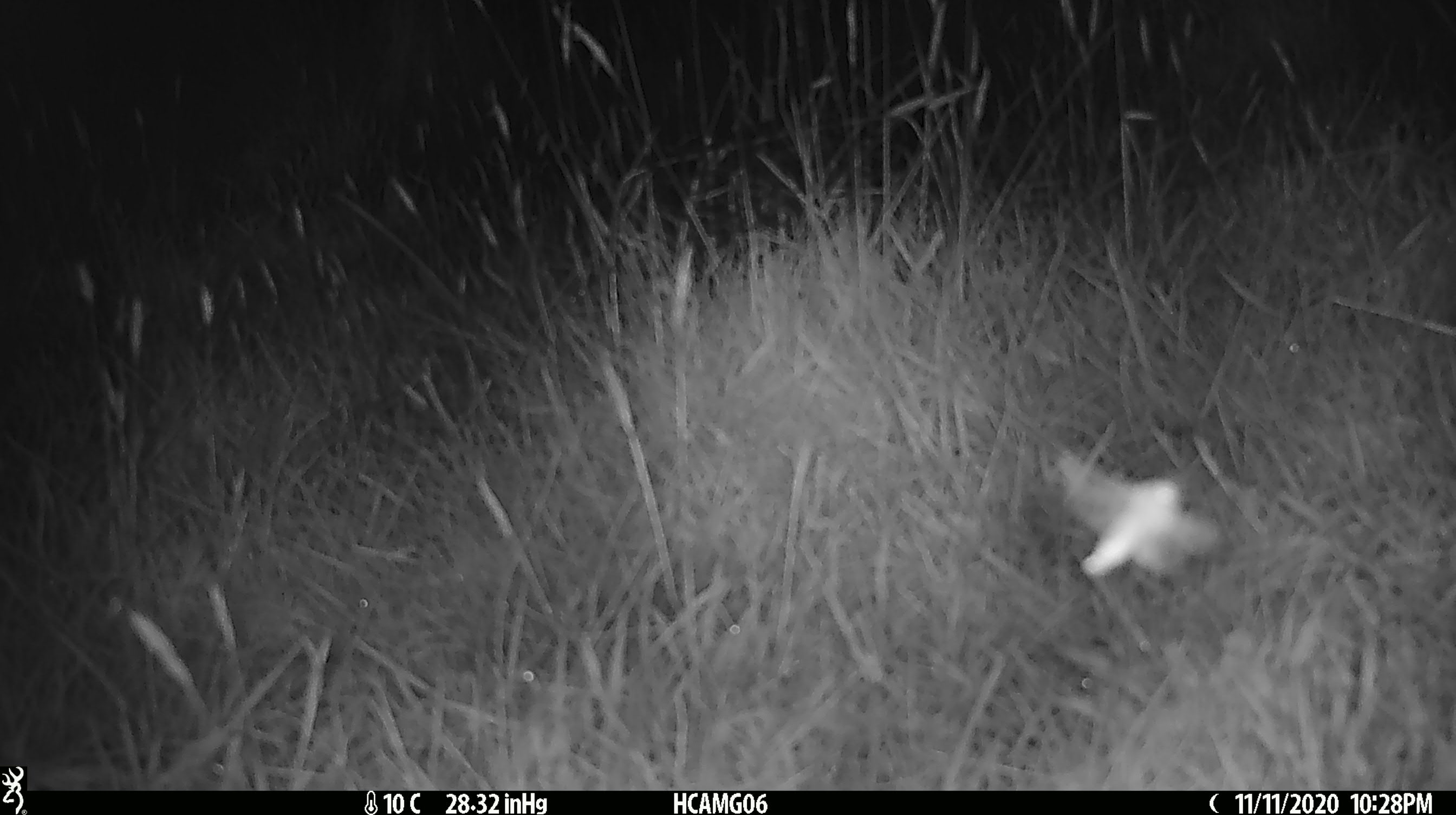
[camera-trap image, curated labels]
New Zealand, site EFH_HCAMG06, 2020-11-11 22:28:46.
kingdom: Animalia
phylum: Arthropoda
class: Insecta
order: Lepidoptera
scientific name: Lepidoptera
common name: moth